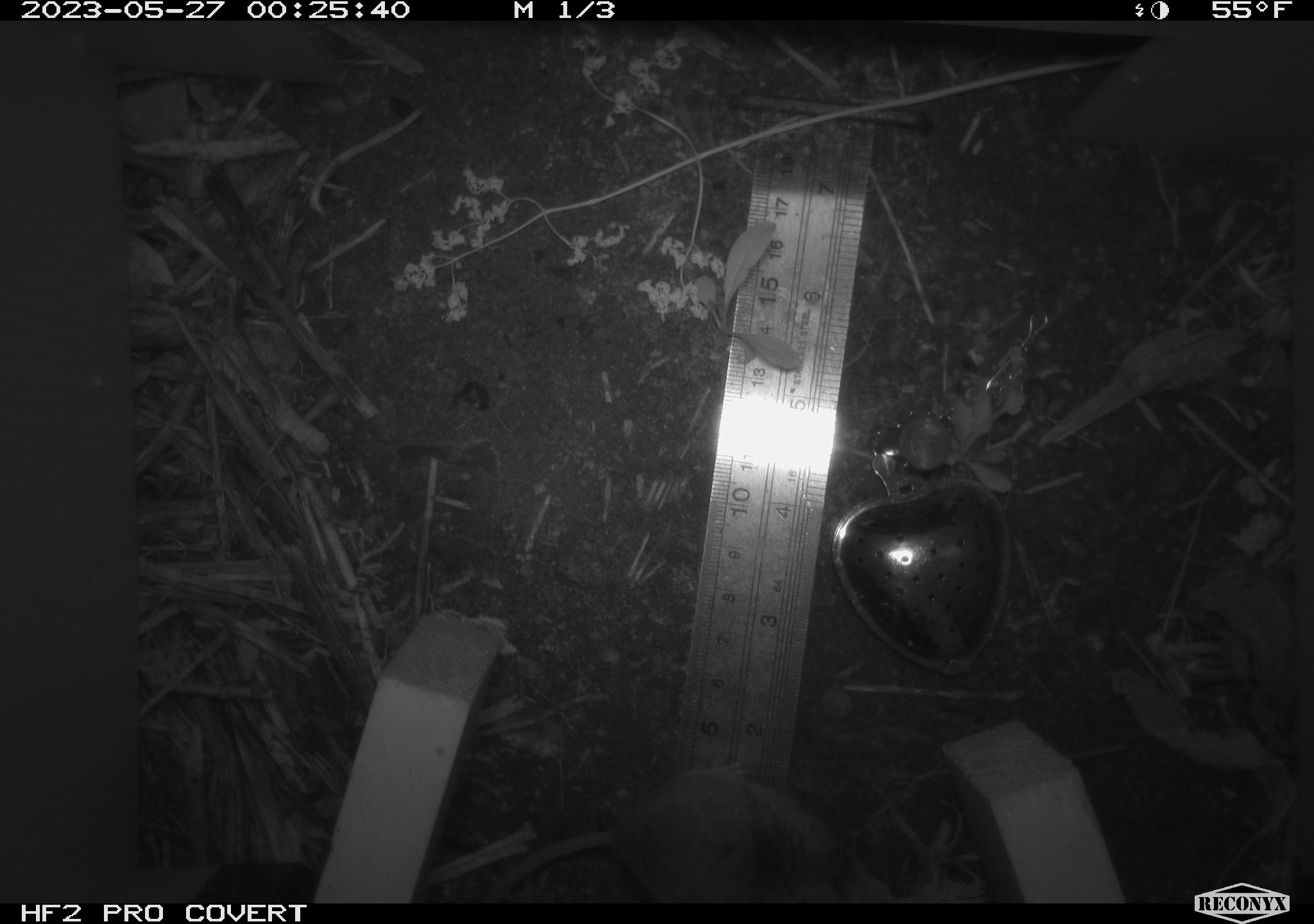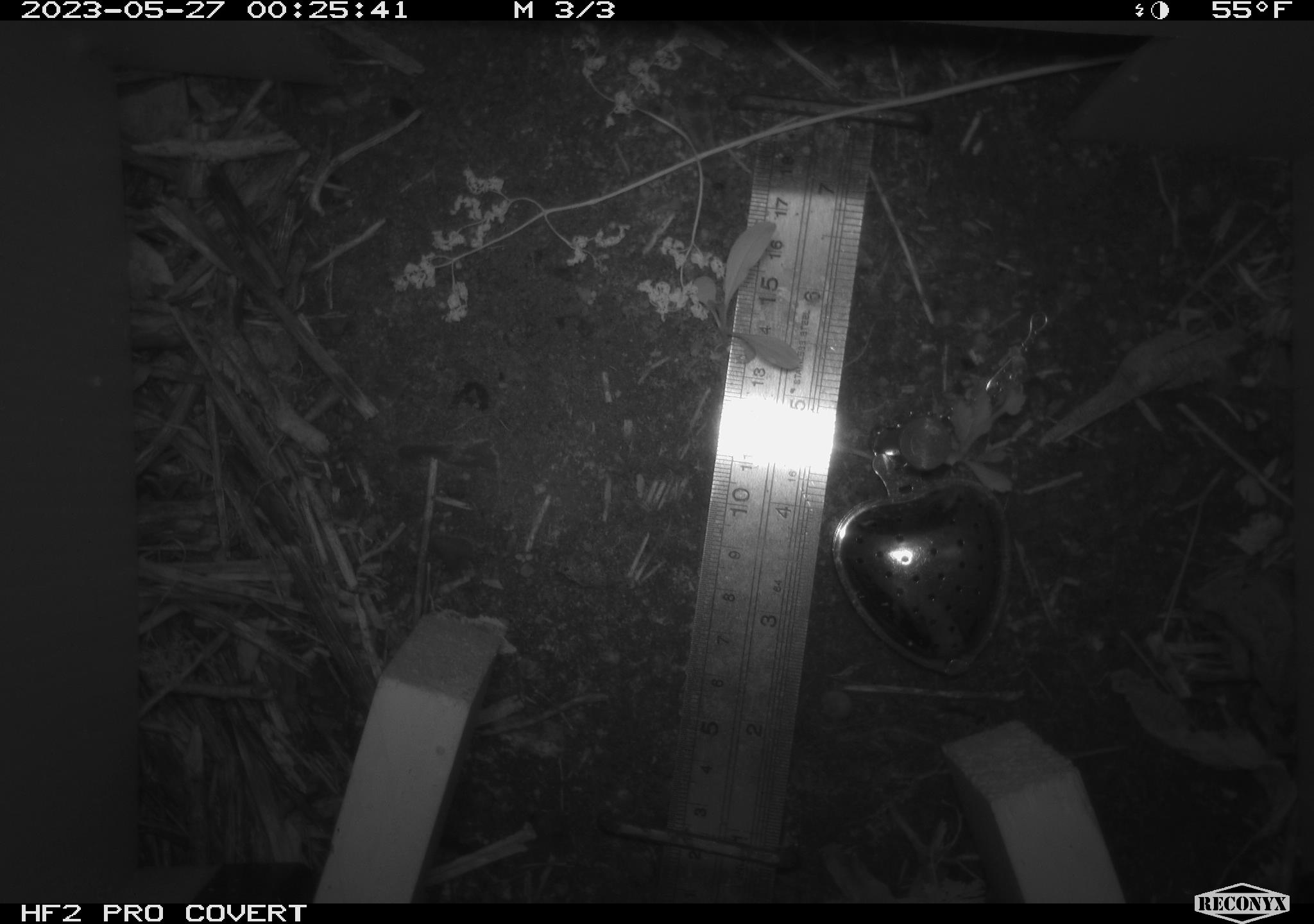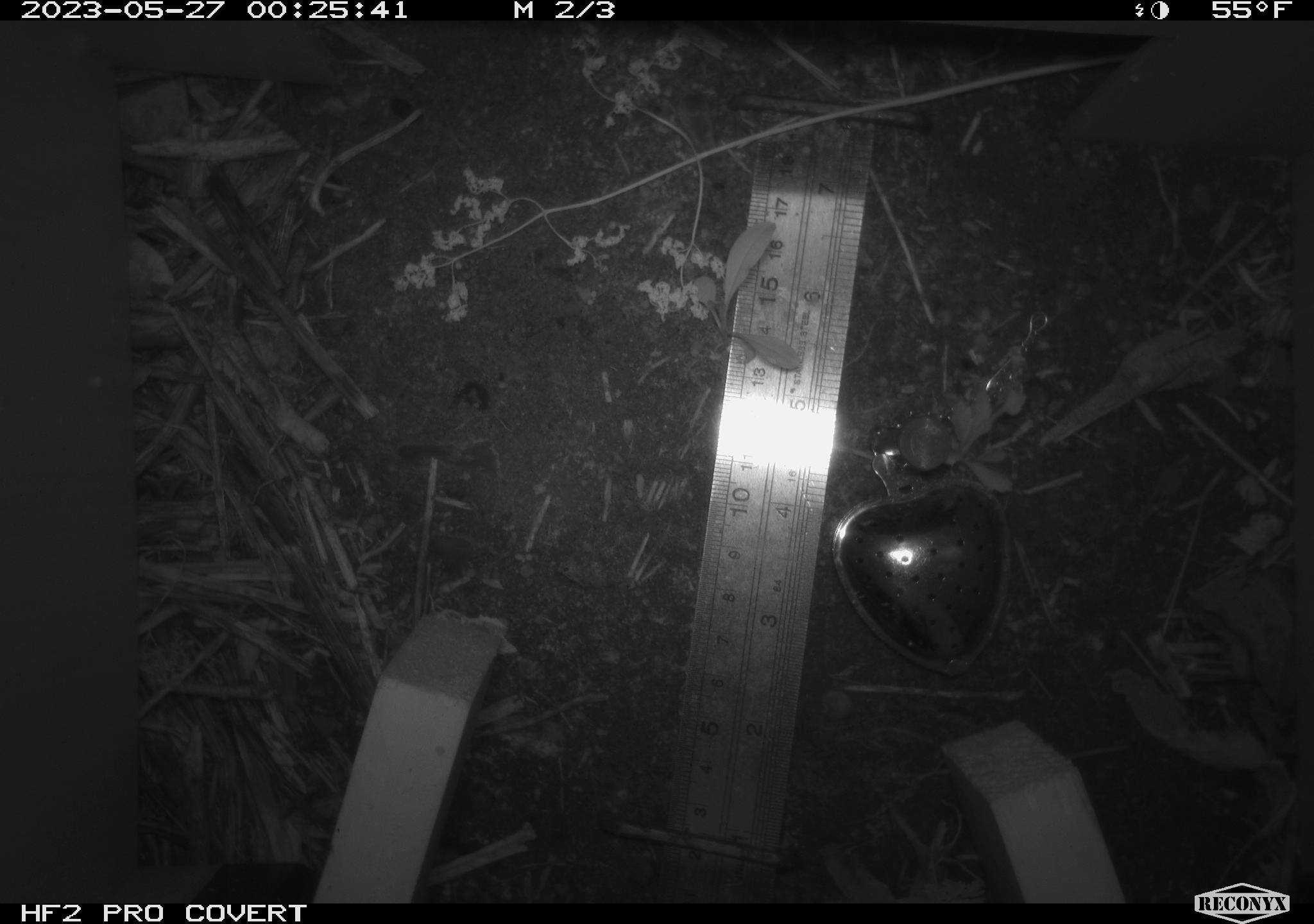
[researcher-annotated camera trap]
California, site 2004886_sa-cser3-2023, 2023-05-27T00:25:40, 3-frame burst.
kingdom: Animalia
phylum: Chordata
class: Mammalia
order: Rodentia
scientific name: Rodentia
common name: mouse species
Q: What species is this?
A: Mouse species (Rodentia).